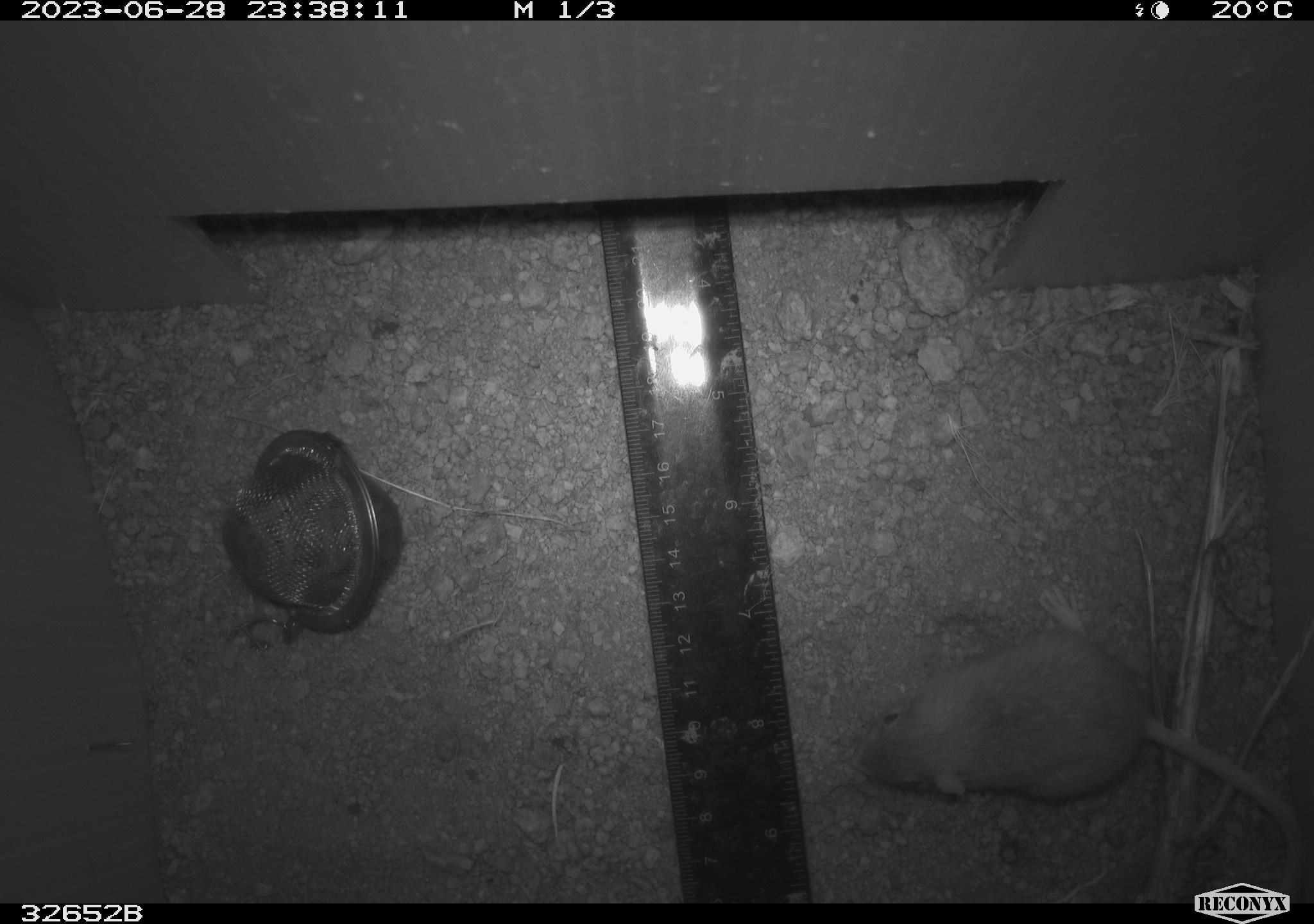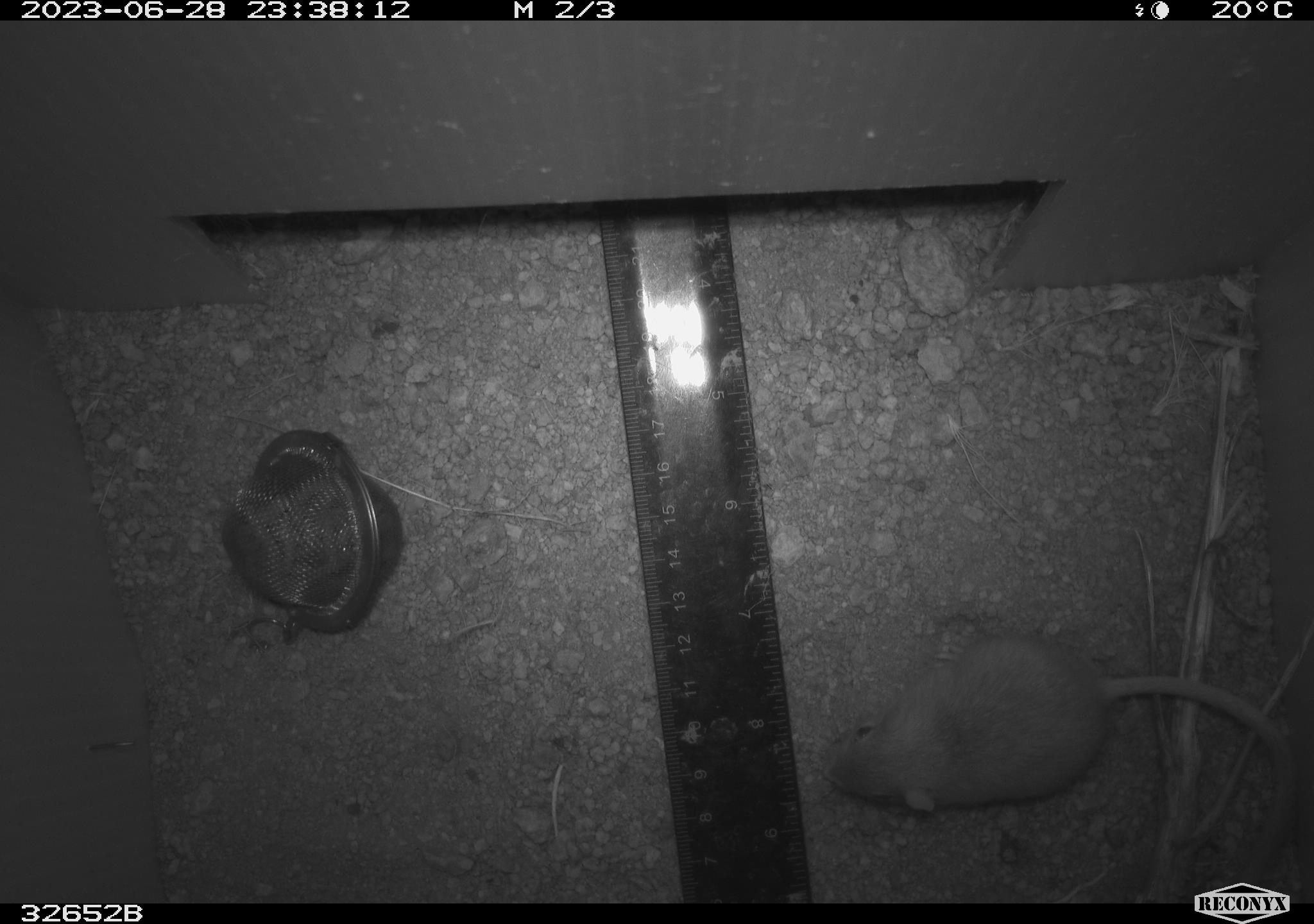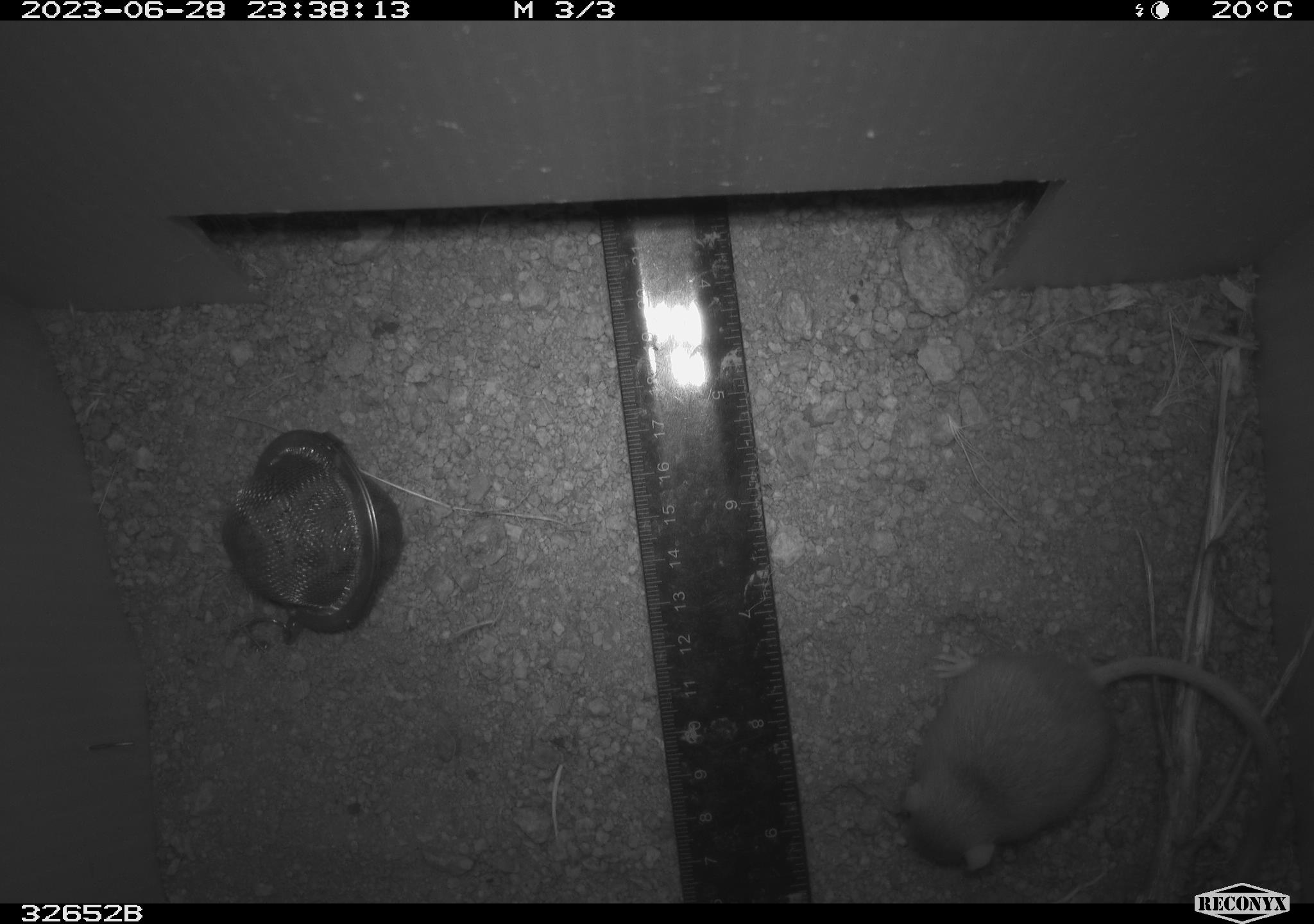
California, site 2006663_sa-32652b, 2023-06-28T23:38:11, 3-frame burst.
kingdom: Animalia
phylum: Chordata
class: Mammalia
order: Rodentia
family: Heteromyidae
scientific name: Heteromyidae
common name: kangaroo rats and pocket mice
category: heteromyidae family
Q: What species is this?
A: Heteromyidae family (kangaroo rats and pocket mice) (Heteromyidae).